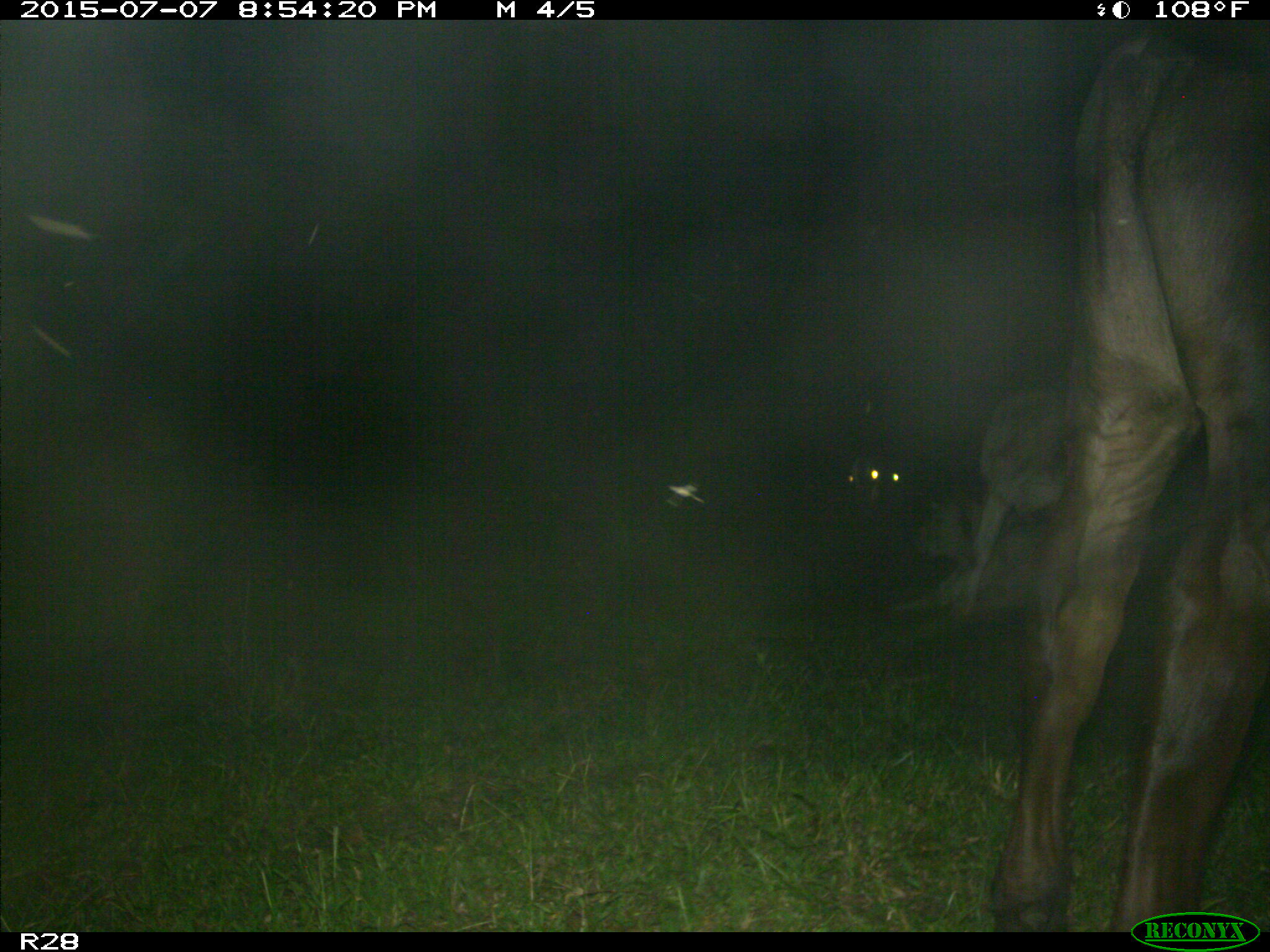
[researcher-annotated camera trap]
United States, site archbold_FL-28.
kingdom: Animalia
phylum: Chordata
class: Mammalia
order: Artiodactyla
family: Bovidae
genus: Bos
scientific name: Bos taurus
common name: domestic cow